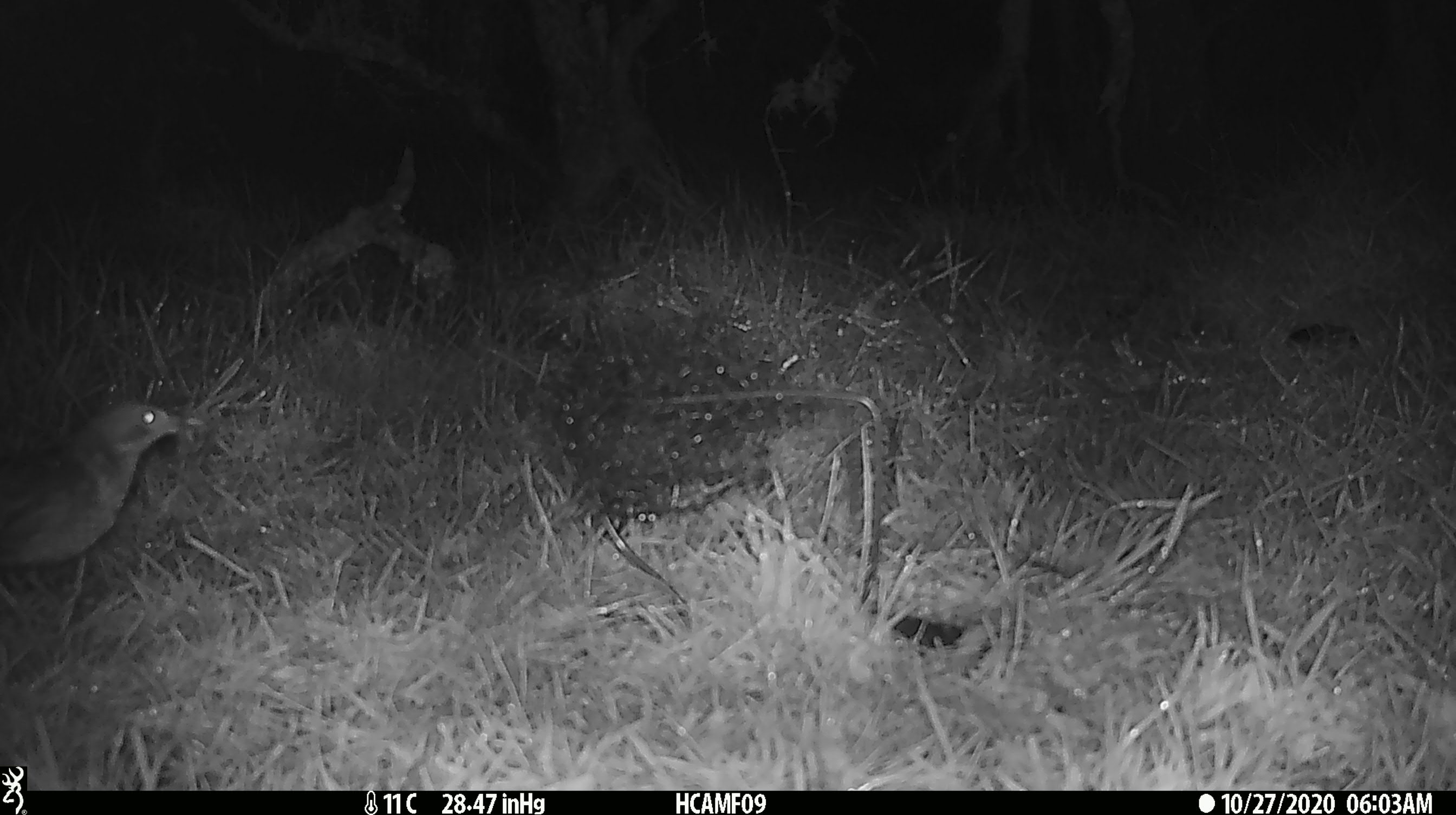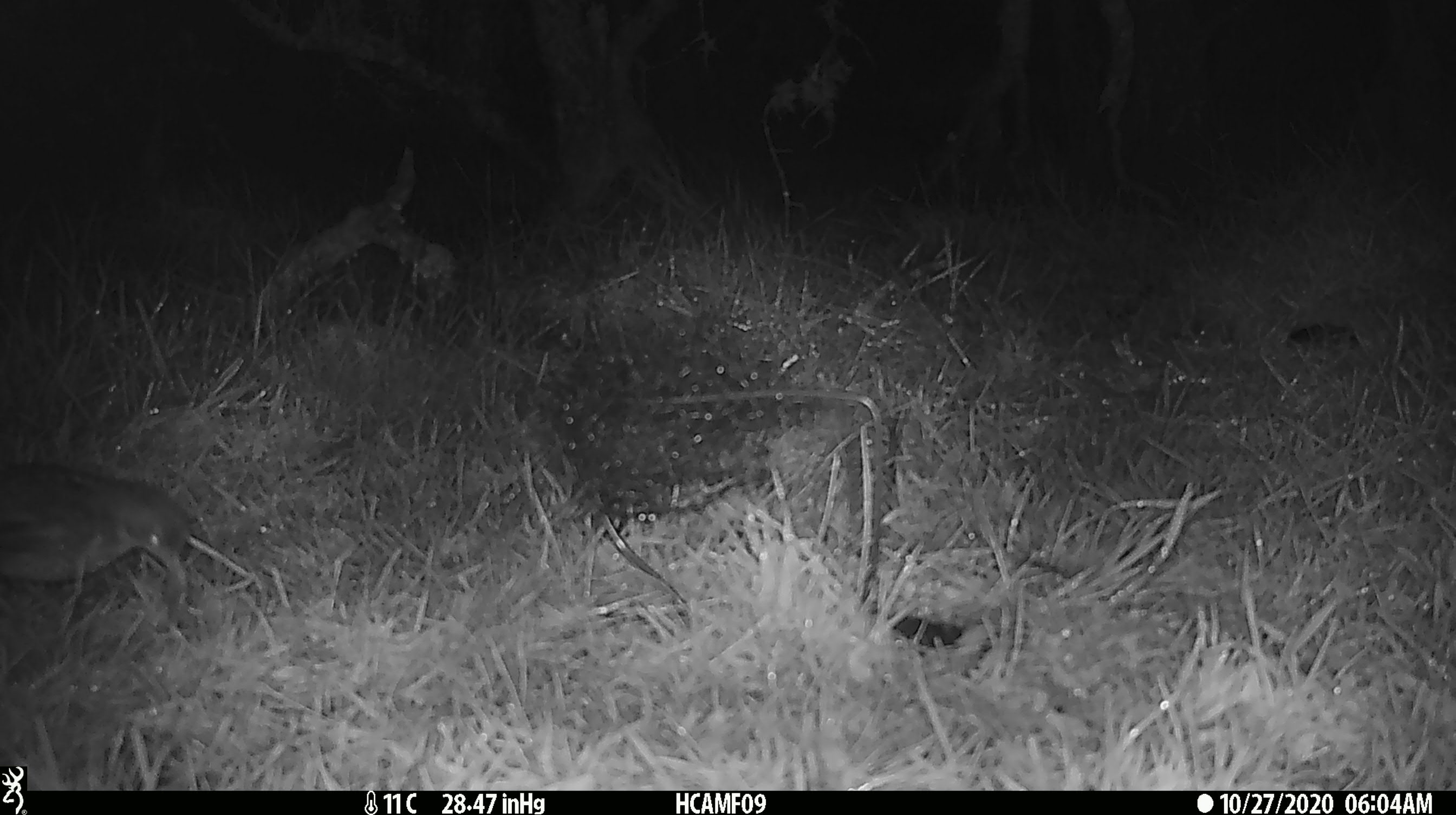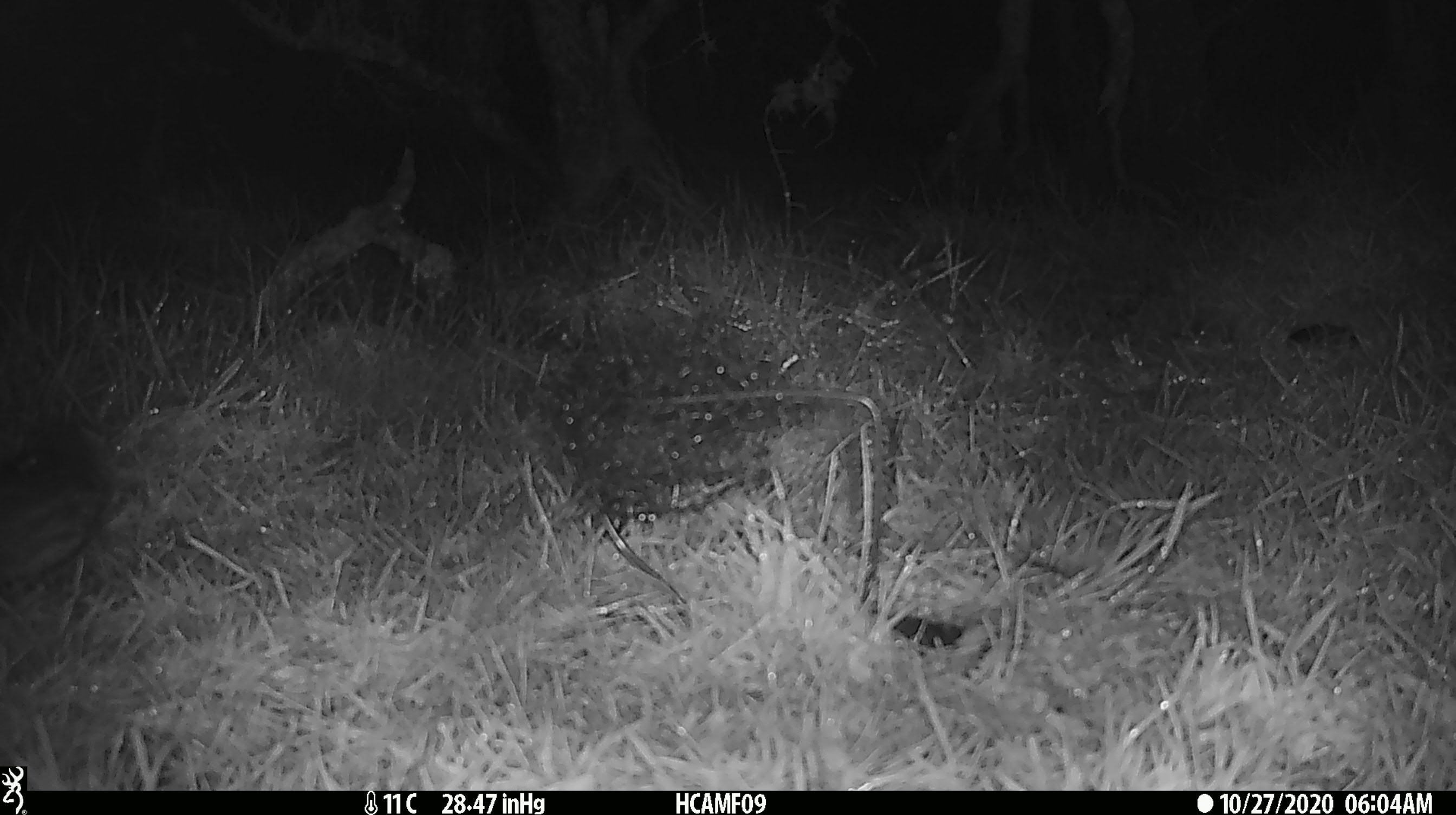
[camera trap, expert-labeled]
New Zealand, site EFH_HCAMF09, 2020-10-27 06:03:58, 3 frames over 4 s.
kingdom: Animalia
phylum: Chordata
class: Aves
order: Passeriformes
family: Turdidae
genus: Turdus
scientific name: Turdus philomelos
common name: song thrush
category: thrush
Thrush (song thrush) (Turdus philomelos).